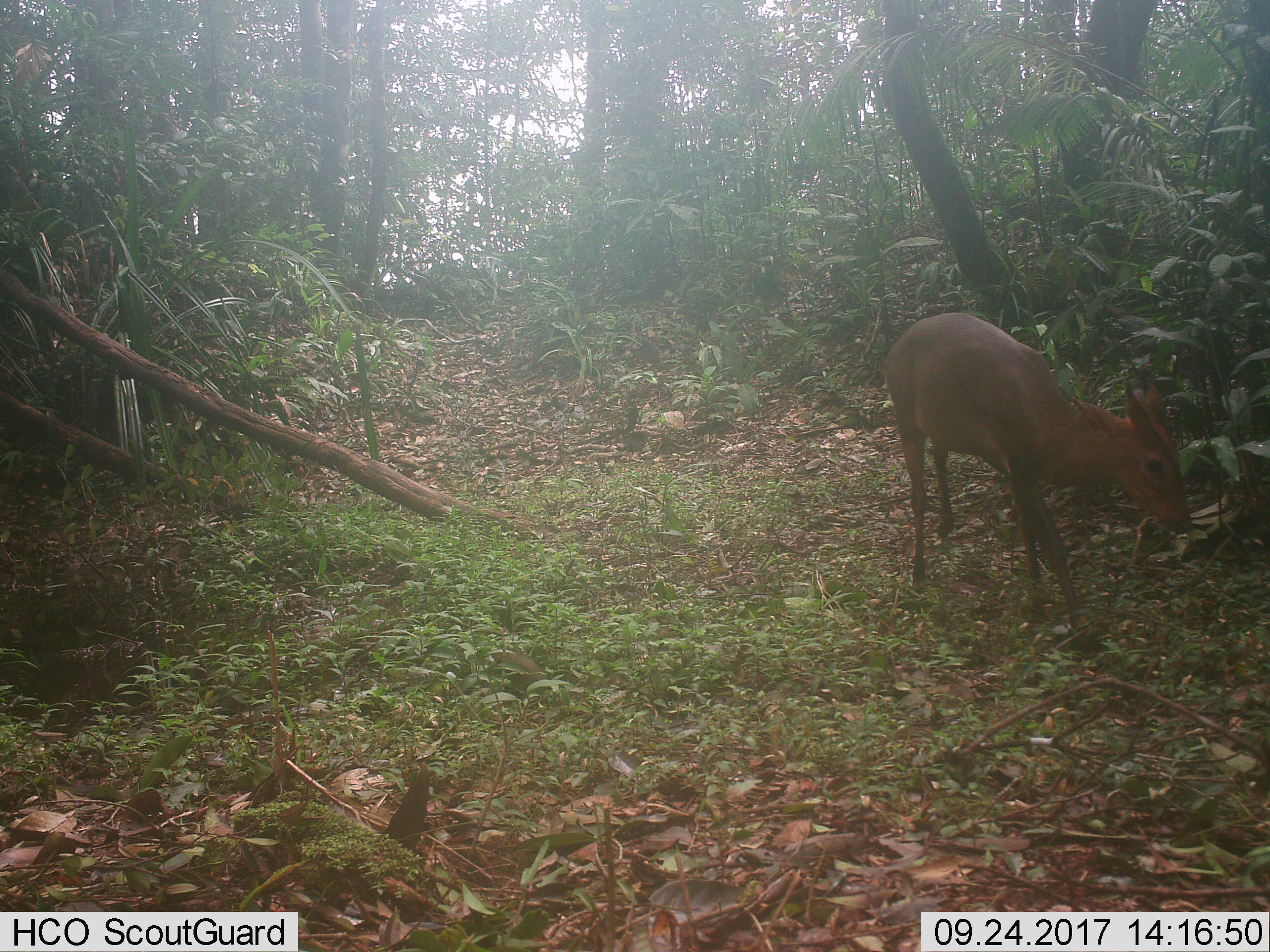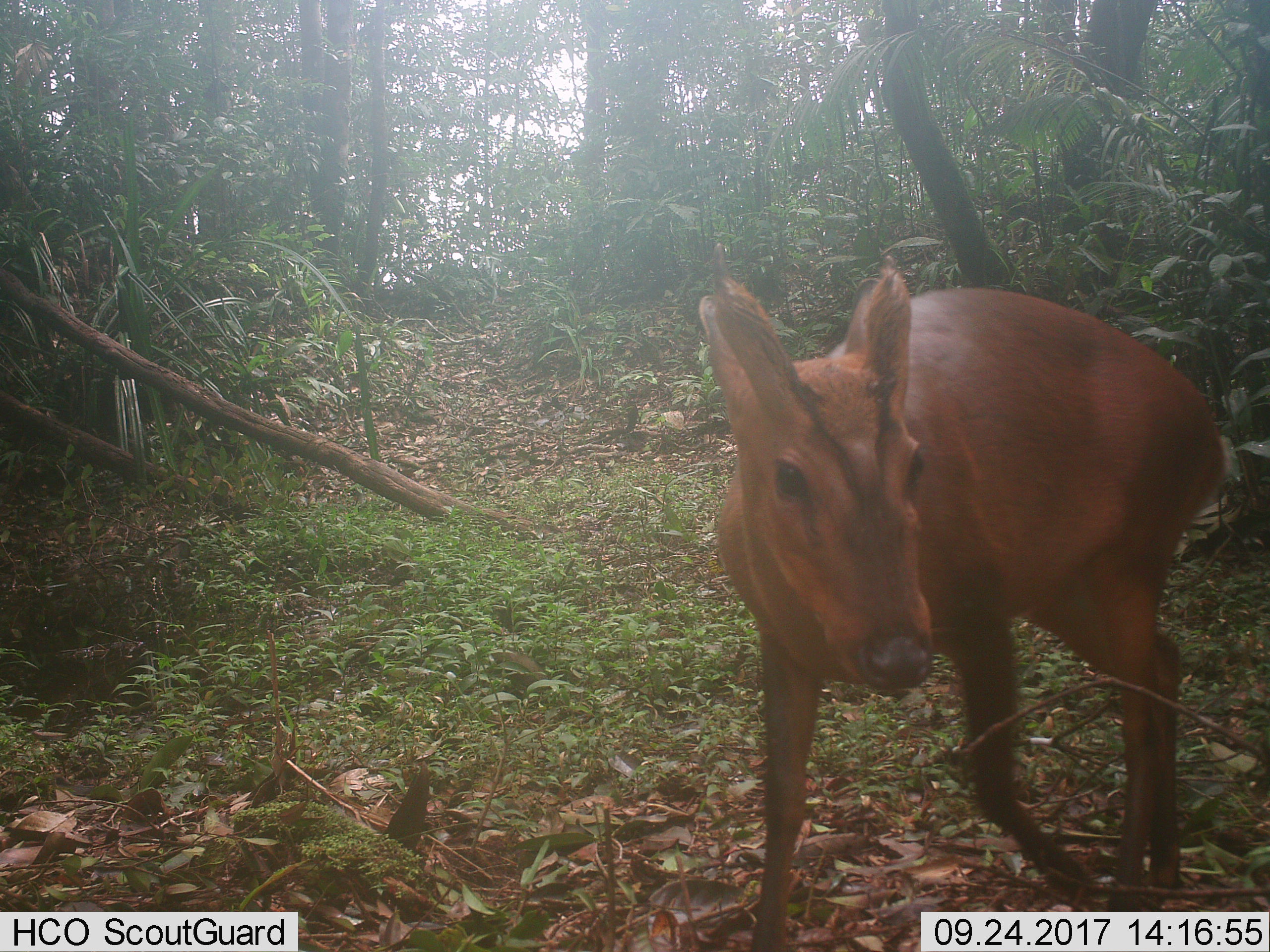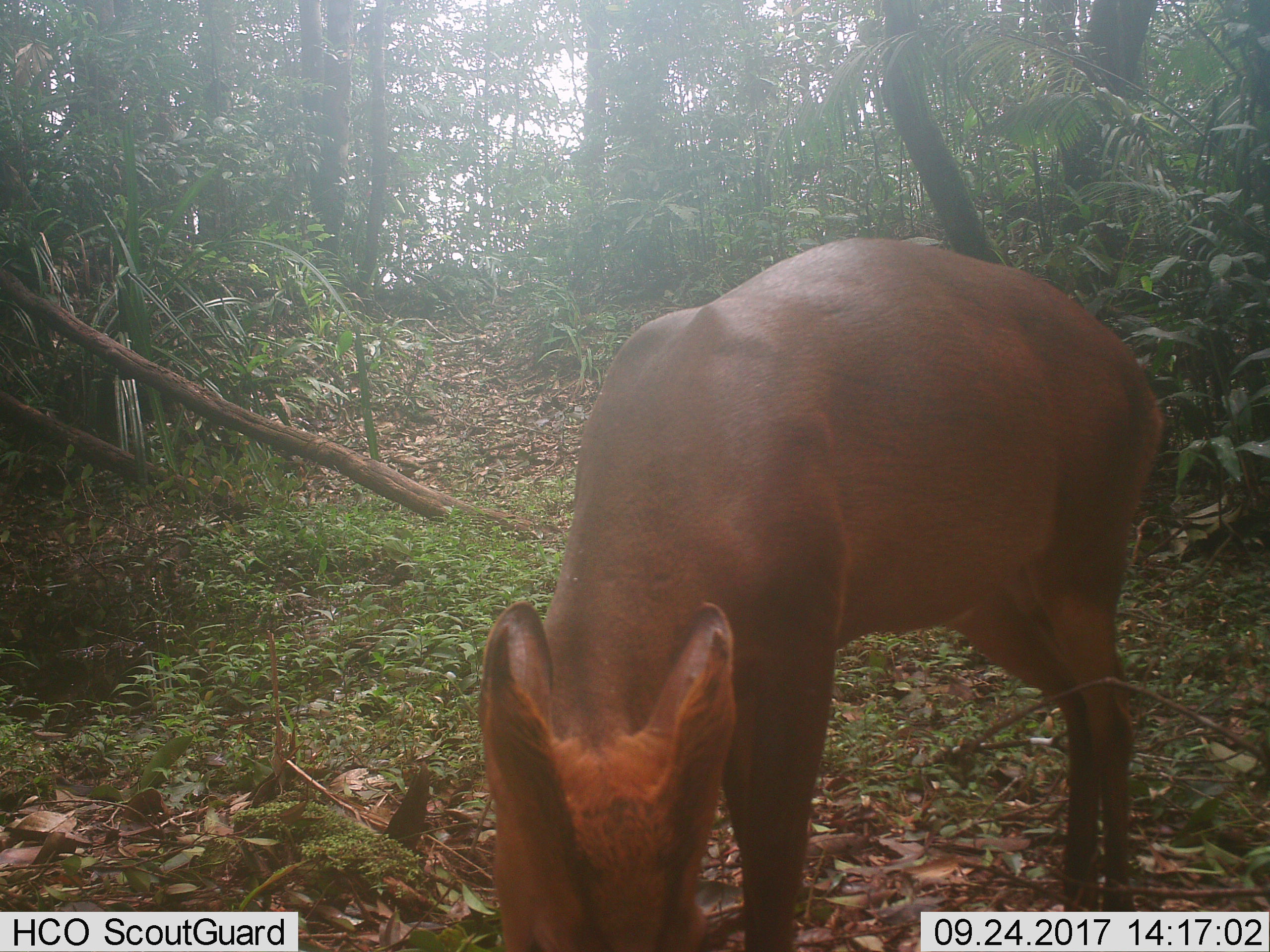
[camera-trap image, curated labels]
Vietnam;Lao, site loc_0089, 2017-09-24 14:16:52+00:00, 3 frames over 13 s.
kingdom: Animalia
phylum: Chordata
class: Mammalia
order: Artiodactyla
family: Cervidae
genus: Muntiacus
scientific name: Muntiacus vuquangensis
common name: large-antlered muntjac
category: large antlered muntjac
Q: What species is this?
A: Large antlered muntjac (large-antlered muntjac) (Muntiacus vuquangensis).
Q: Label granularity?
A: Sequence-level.